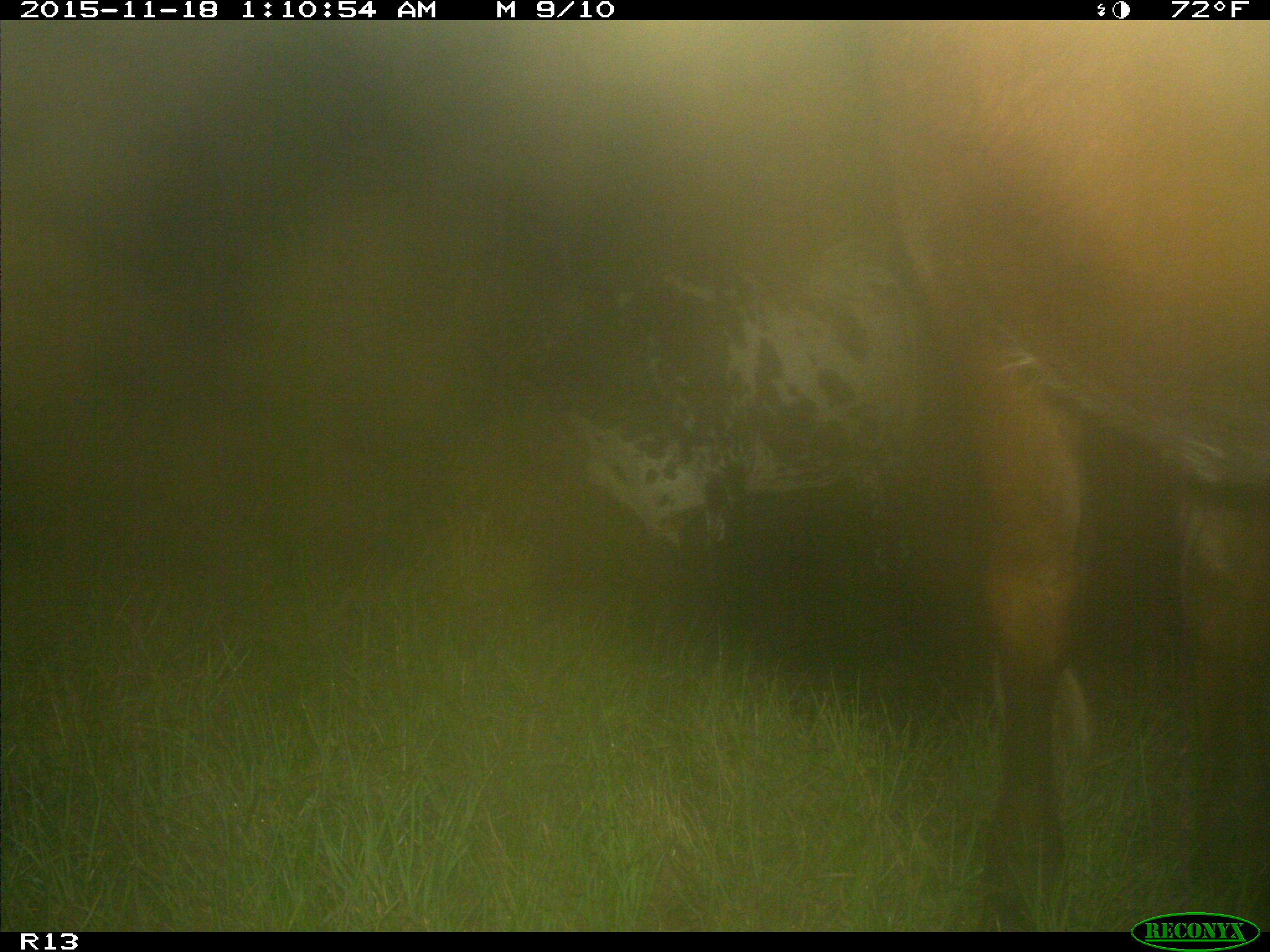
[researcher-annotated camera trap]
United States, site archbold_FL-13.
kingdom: Animalia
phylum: Chordata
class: Mammalia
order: Artiodactyla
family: Bovidae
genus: Bos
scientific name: Bos taurus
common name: domestic cow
Bos taurus (domestic cow).